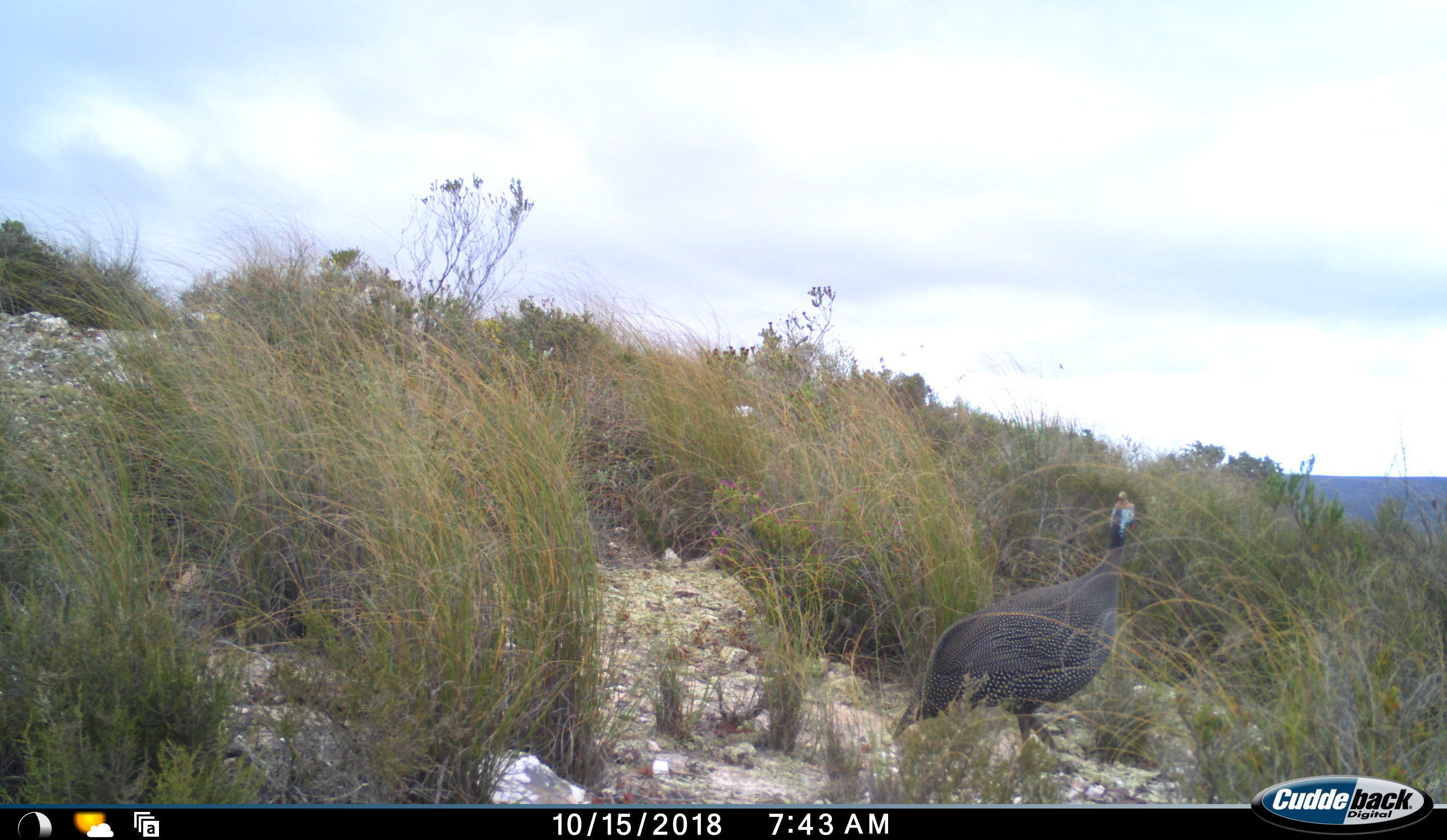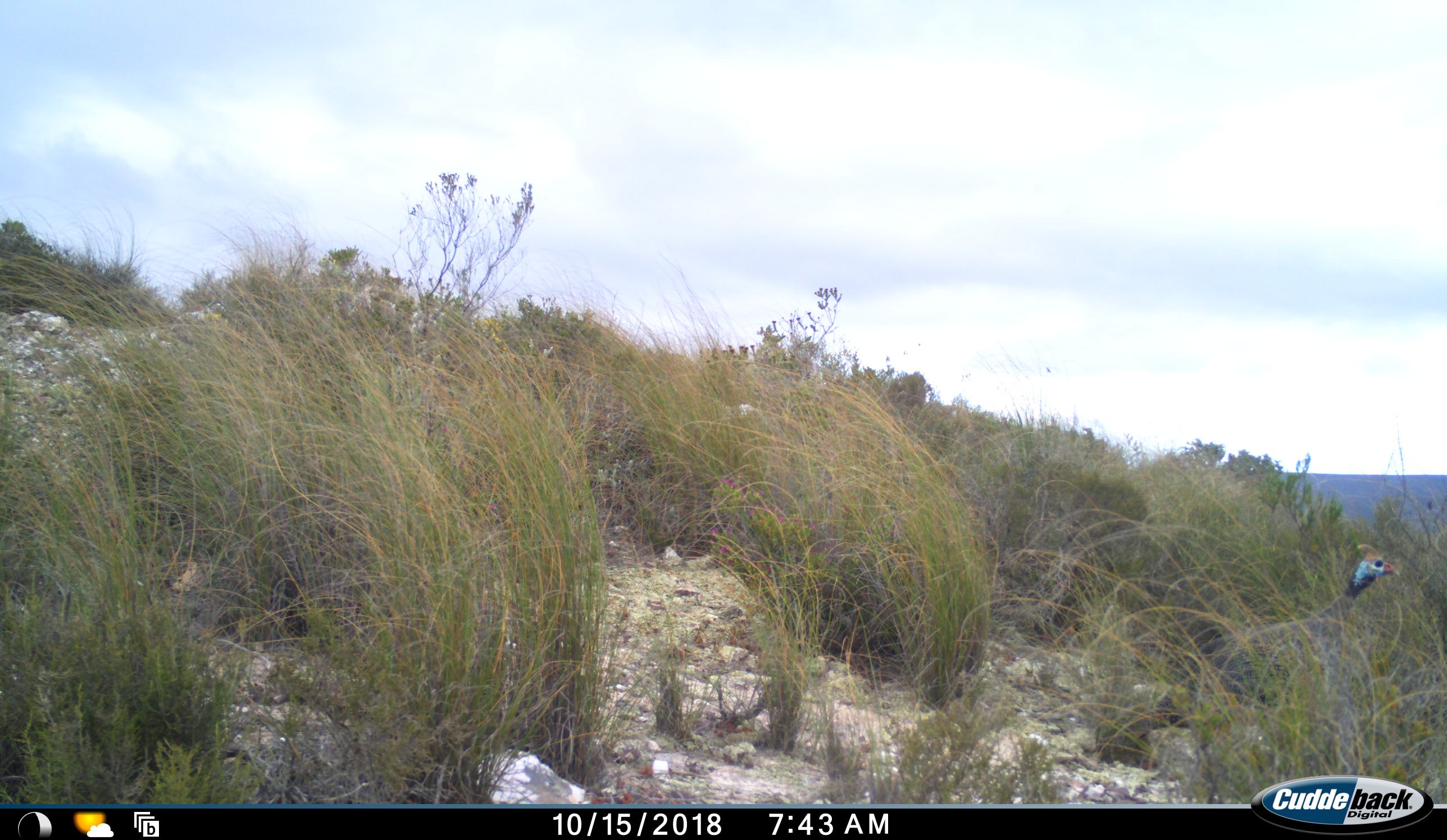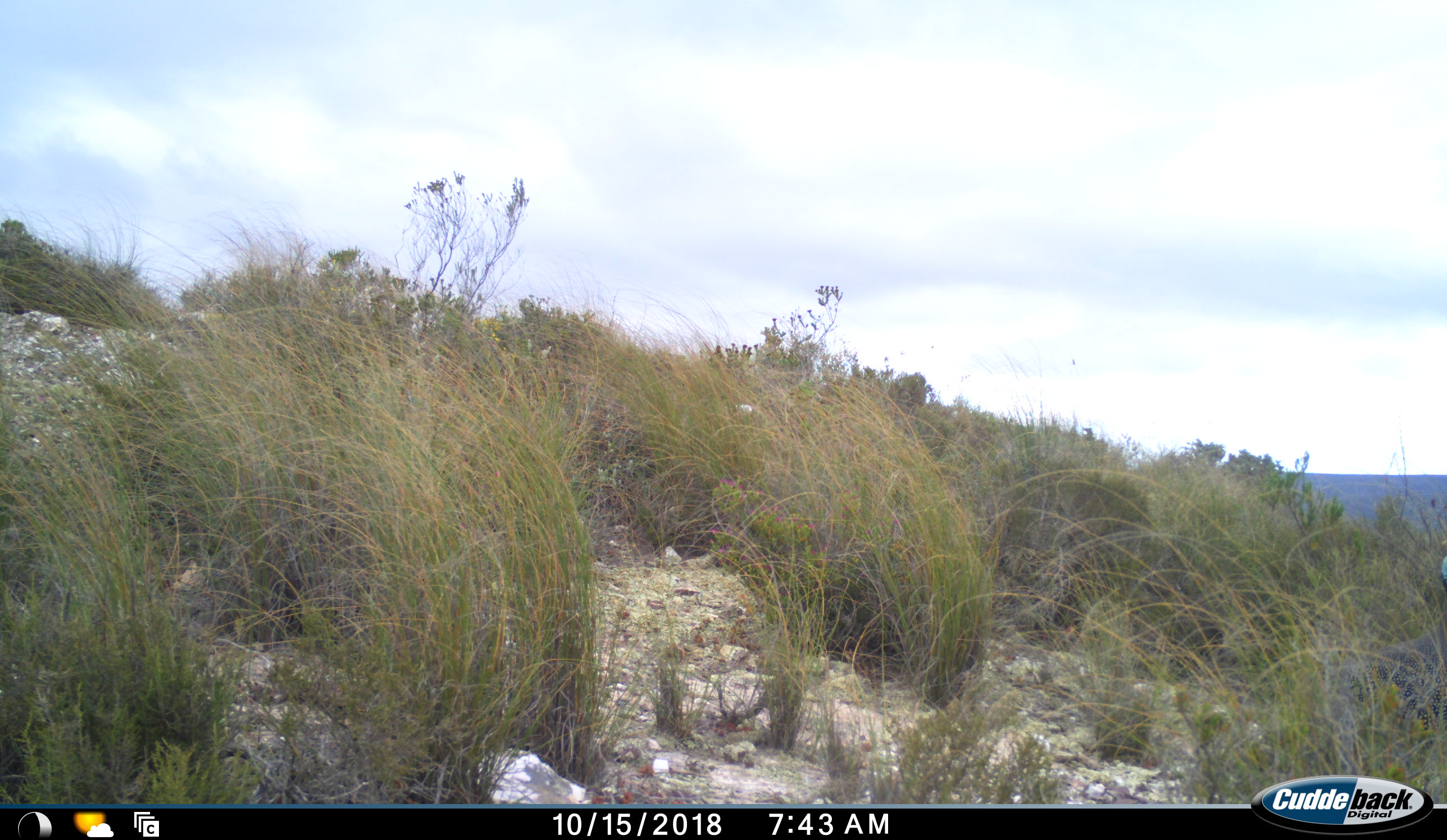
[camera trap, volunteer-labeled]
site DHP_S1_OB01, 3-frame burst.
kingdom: Animalia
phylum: Chordata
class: Aves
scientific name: Aves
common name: bird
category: birdother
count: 1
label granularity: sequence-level